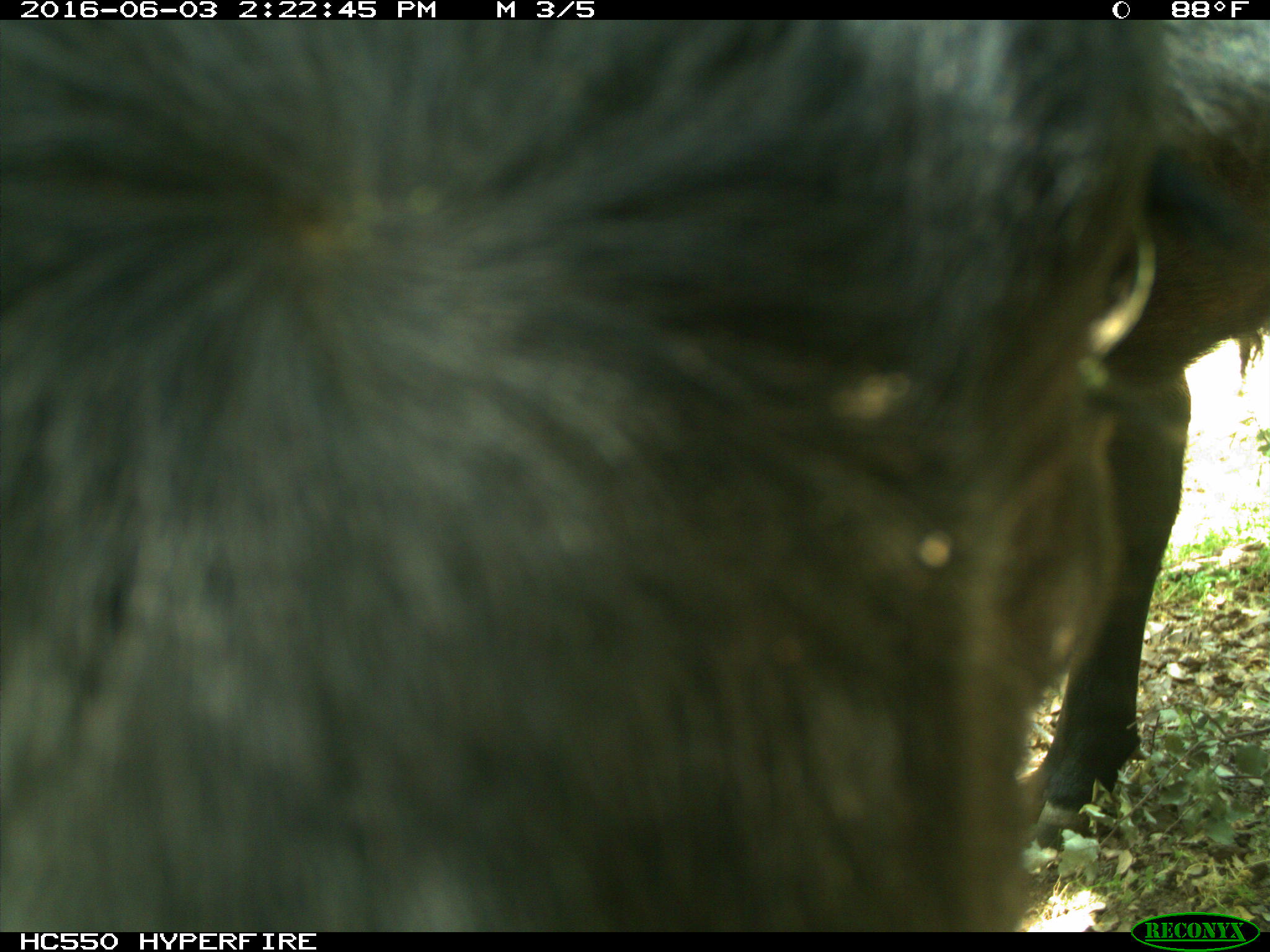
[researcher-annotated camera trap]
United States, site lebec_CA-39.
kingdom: Animalia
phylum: Chordata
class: Mammalia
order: Artiodactyla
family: Bovidae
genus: Bos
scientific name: Bos taurus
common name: domestic cow